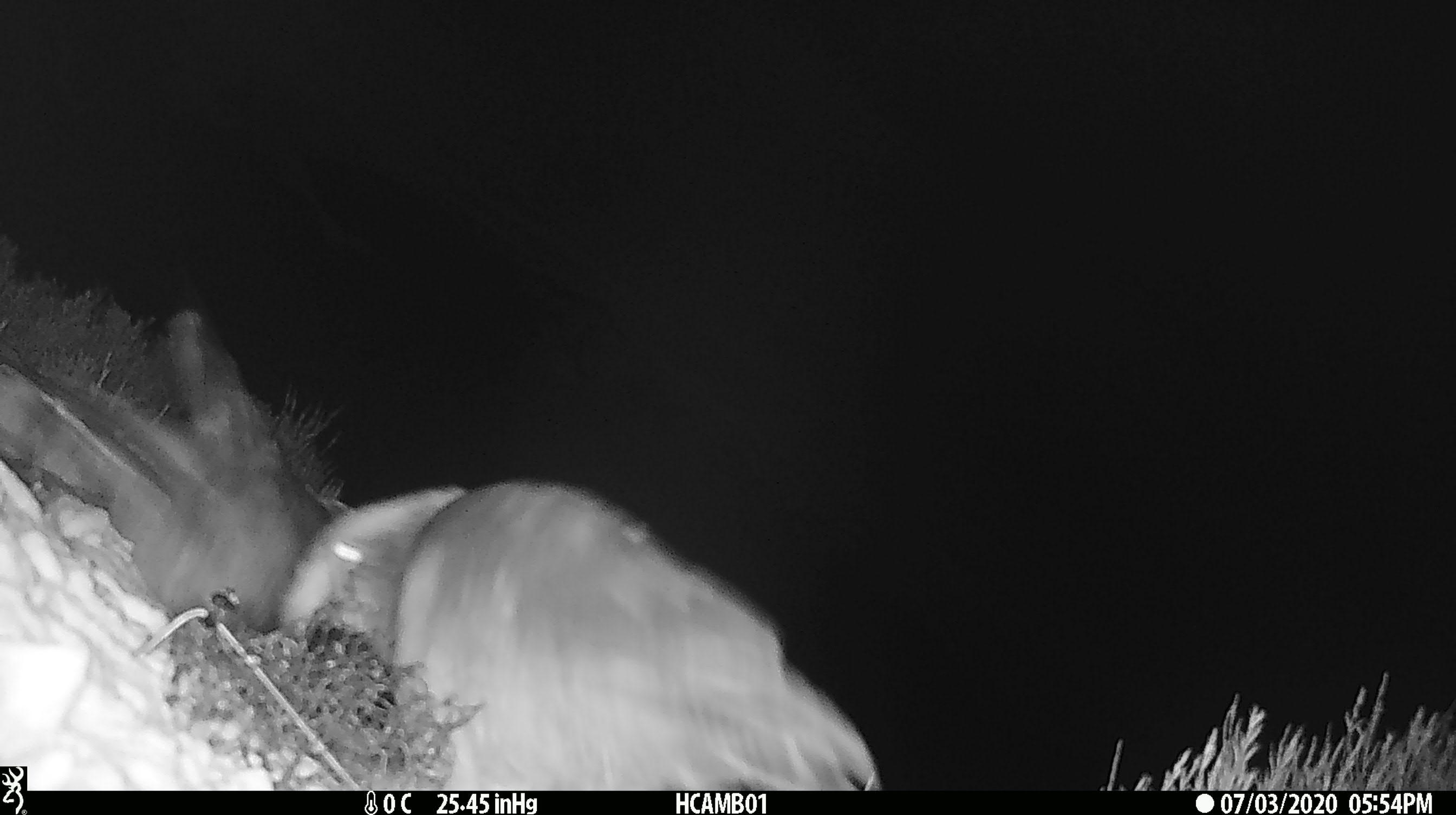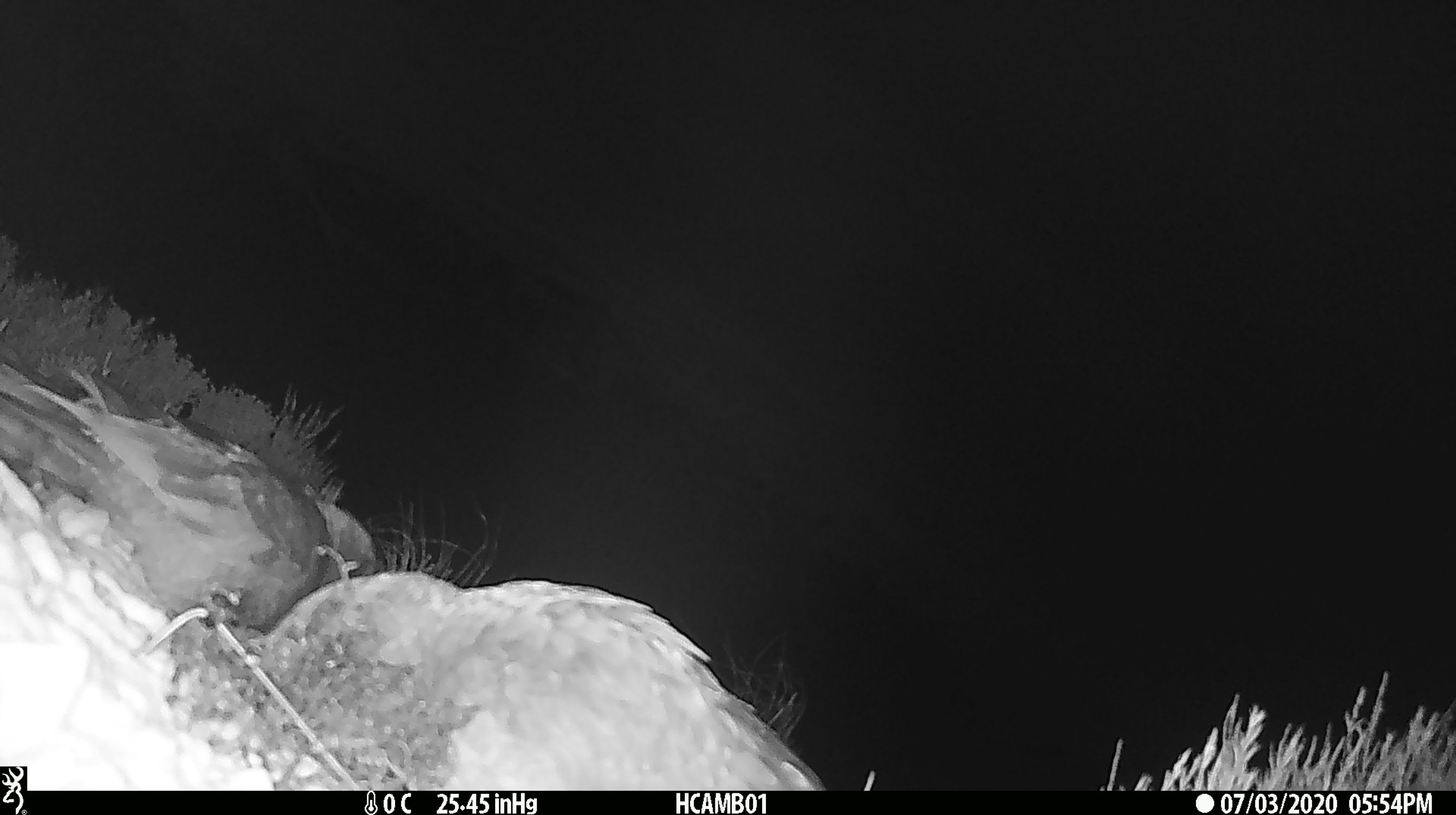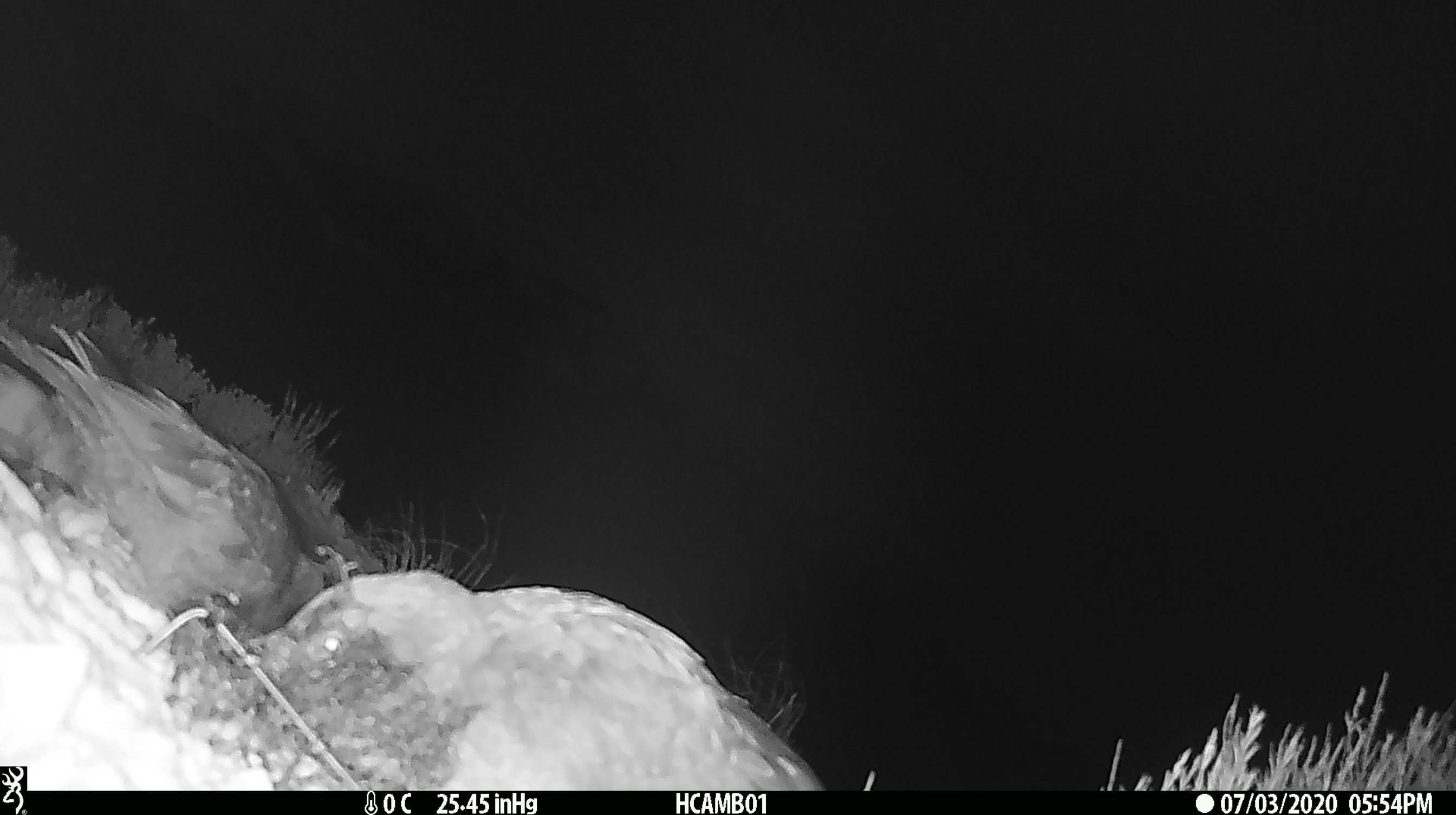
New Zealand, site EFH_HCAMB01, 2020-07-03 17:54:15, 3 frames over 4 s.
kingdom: Animalia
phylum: Chordata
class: Aves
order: Psittaciformes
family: Strigopidae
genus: Nestor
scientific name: Nestor notabilis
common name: kea